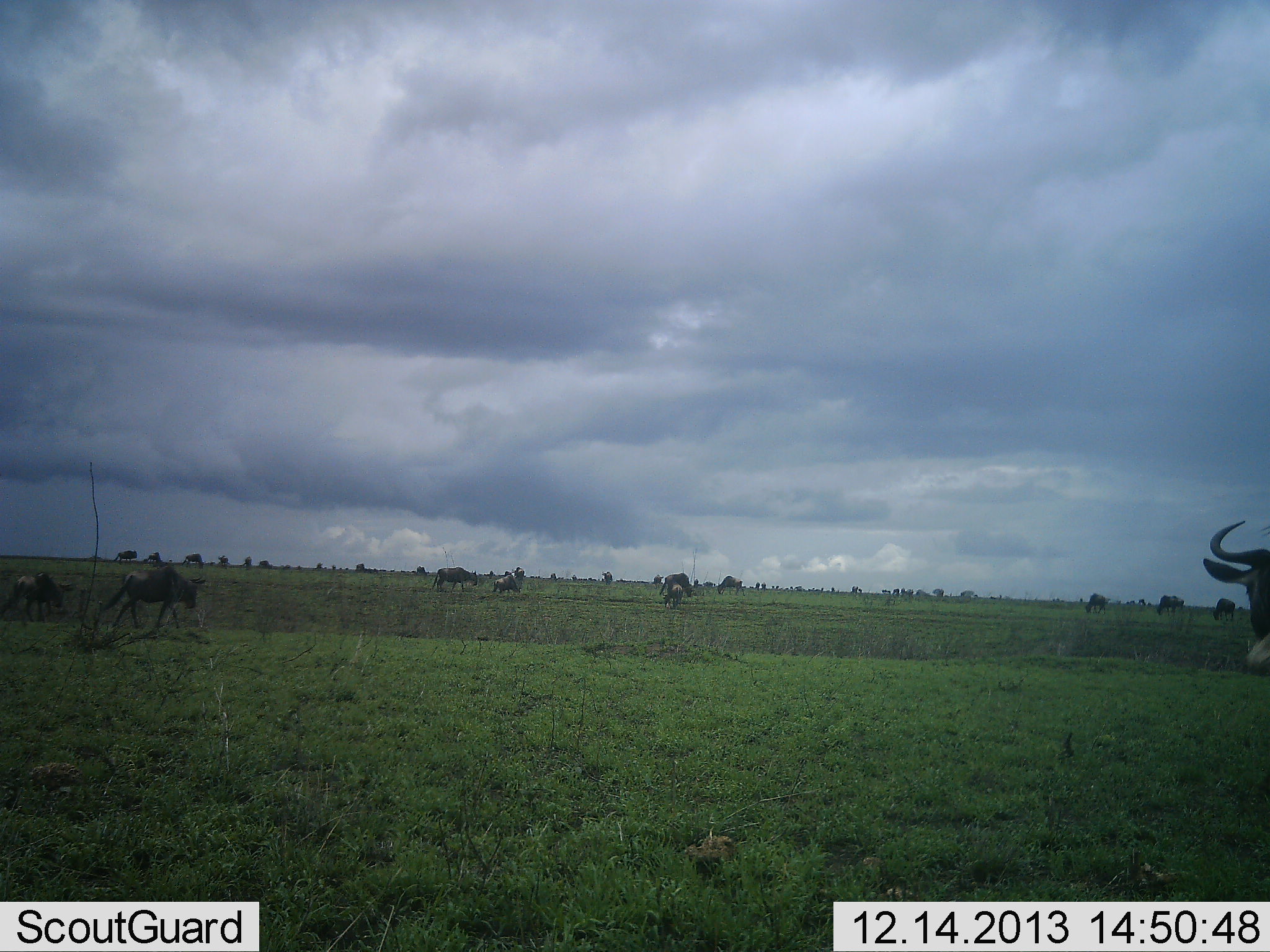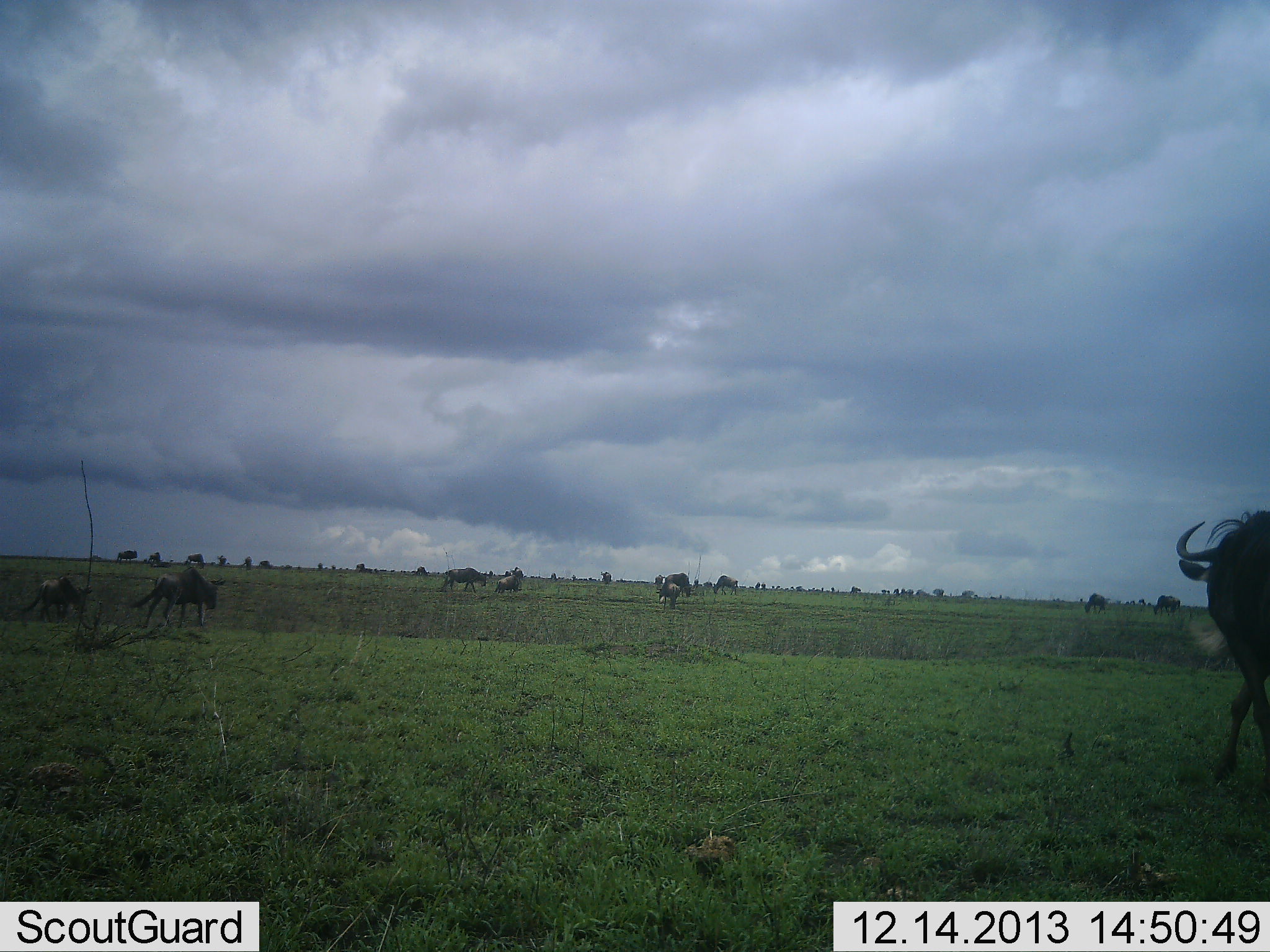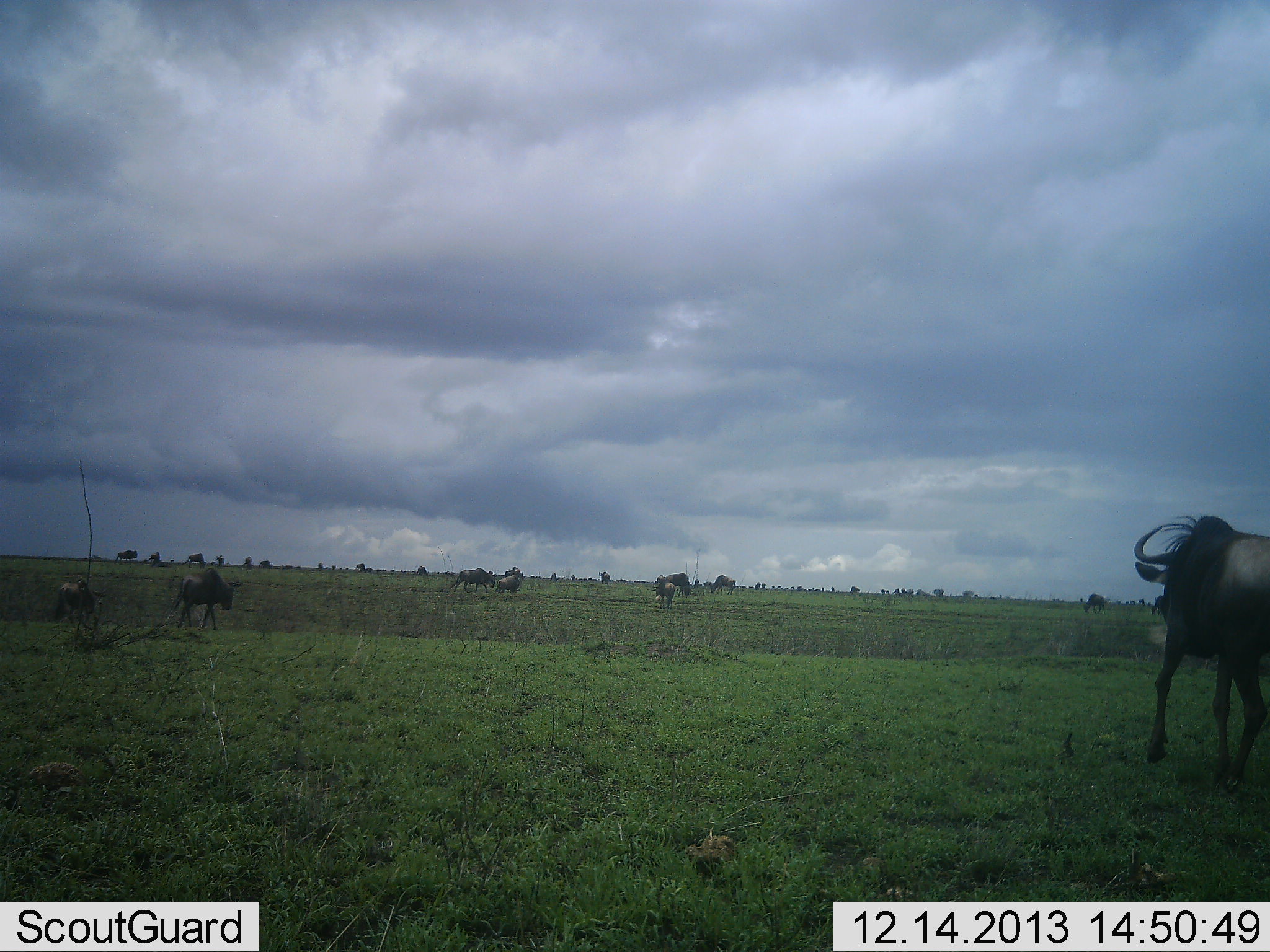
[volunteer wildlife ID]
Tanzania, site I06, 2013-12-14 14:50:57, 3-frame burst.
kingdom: Animalia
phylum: Chordata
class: Mammalia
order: Artiodactyla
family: Bovidae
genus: Connochaetes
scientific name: Connochaetes taurinus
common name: blue wildebeest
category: wildebeest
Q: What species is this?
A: Wildebeest (blue wildebeest) (Connochaetes taurinus).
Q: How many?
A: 11-50.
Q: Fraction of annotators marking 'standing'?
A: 20%.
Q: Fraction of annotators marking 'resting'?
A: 0%.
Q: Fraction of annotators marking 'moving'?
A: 90%.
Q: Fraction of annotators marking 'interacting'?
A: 0%.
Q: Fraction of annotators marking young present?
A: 10%.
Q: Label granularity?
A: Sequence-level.